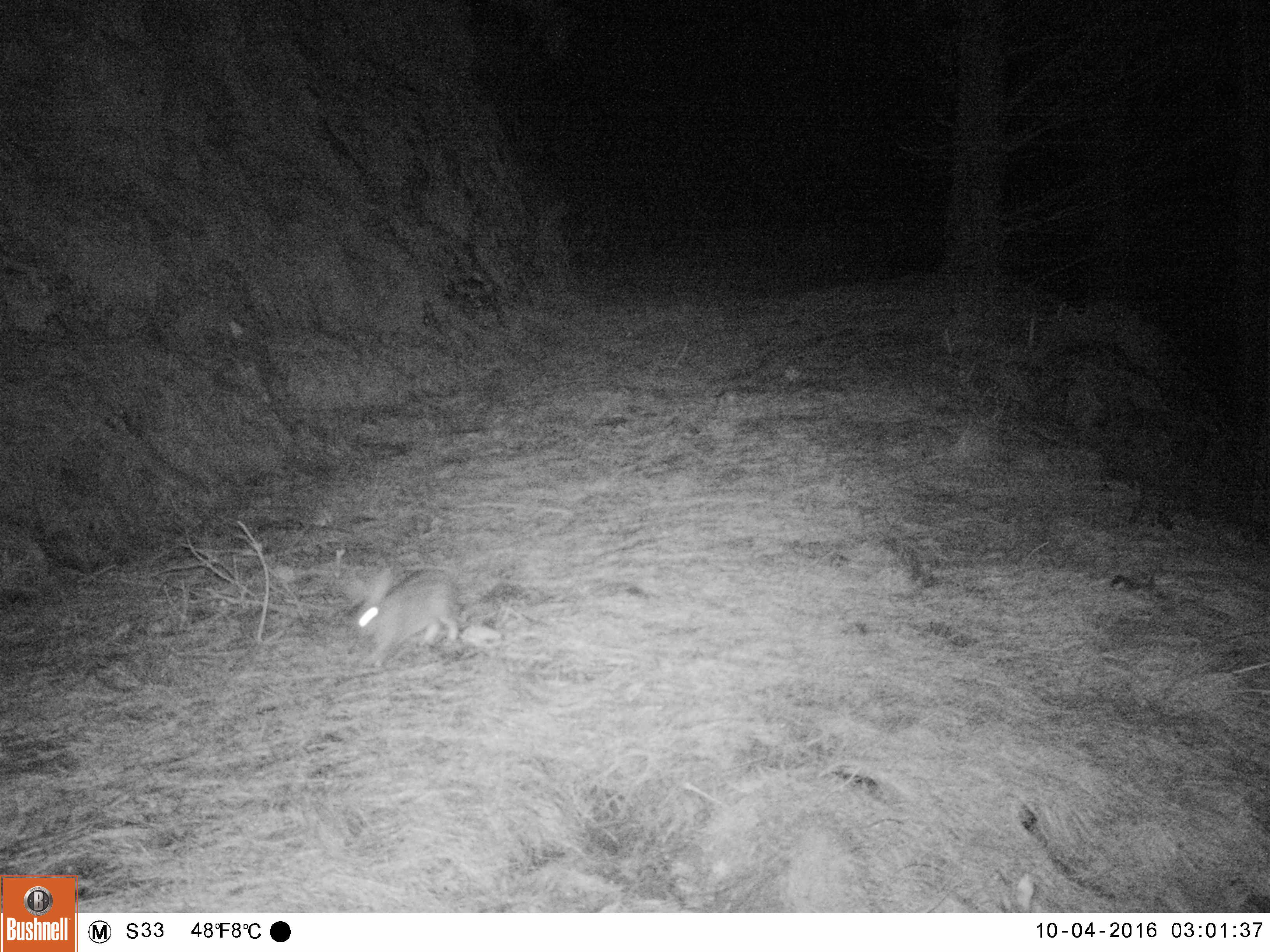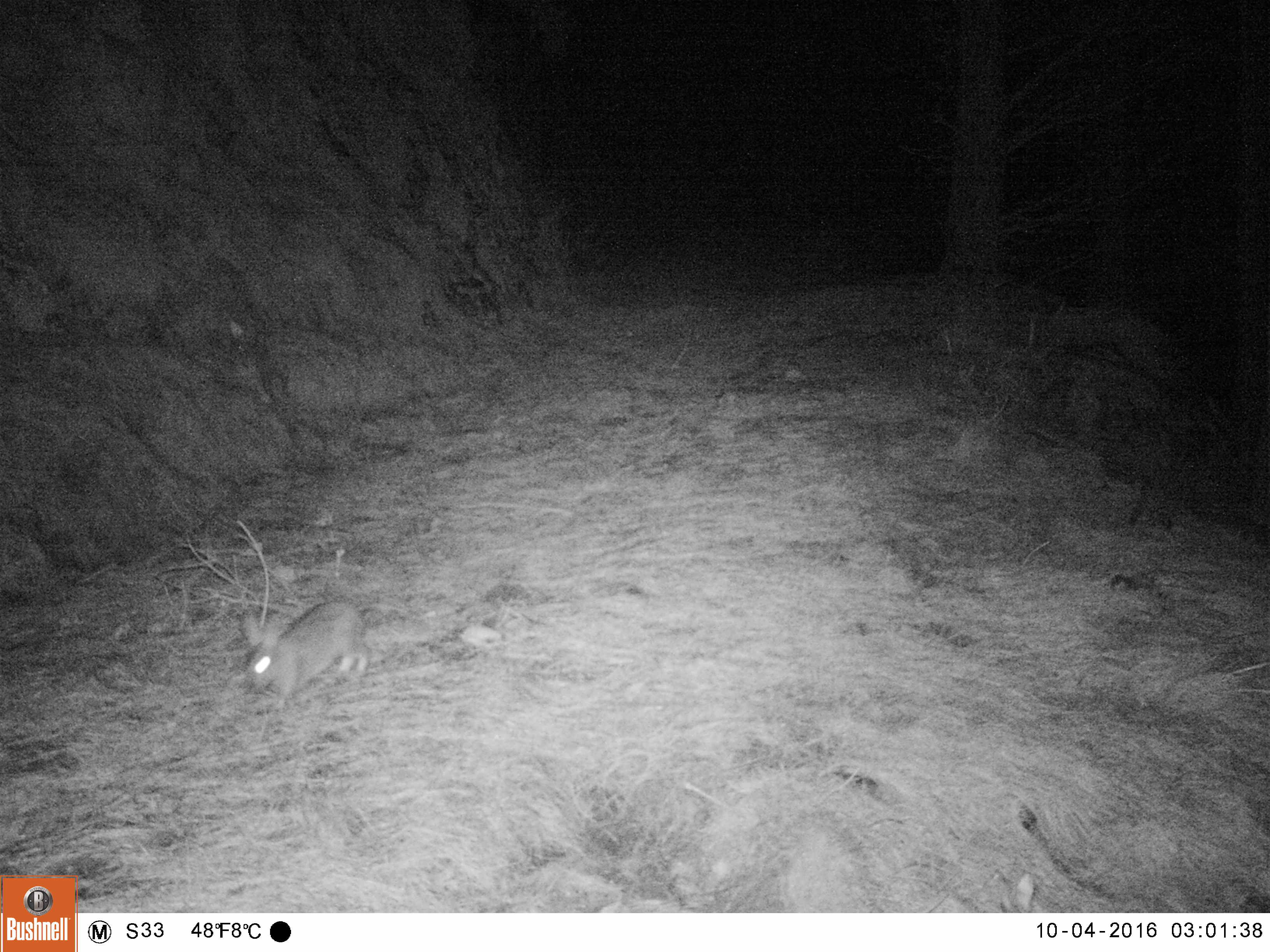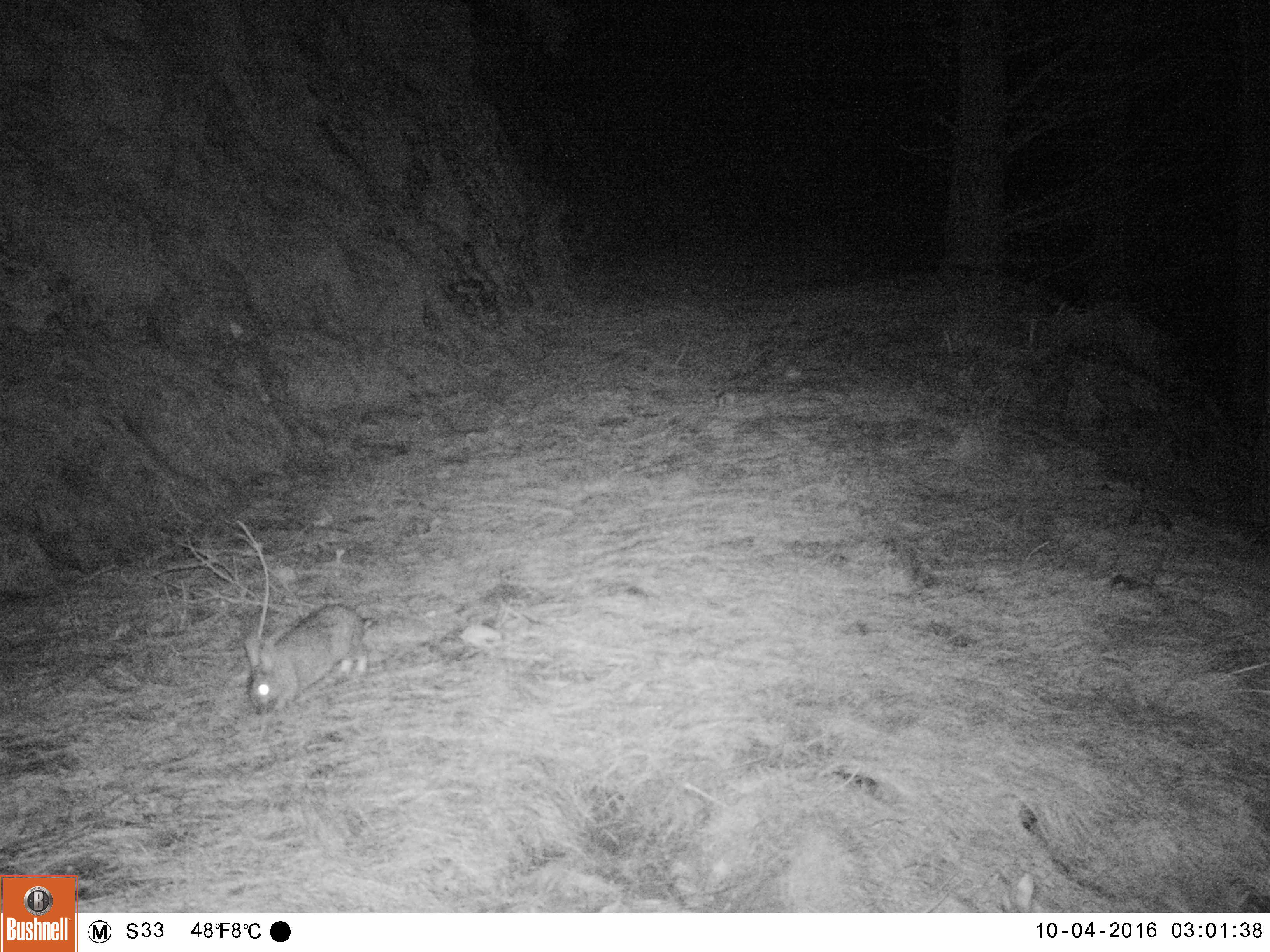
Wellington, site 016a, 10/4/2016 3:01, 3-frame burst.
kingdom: Animalia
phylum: Chordata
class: Mammalia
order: Lagomorpha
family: Leporidae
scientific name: Leporidae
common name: rabbit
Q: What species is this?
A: Rabbit (Leporidae).